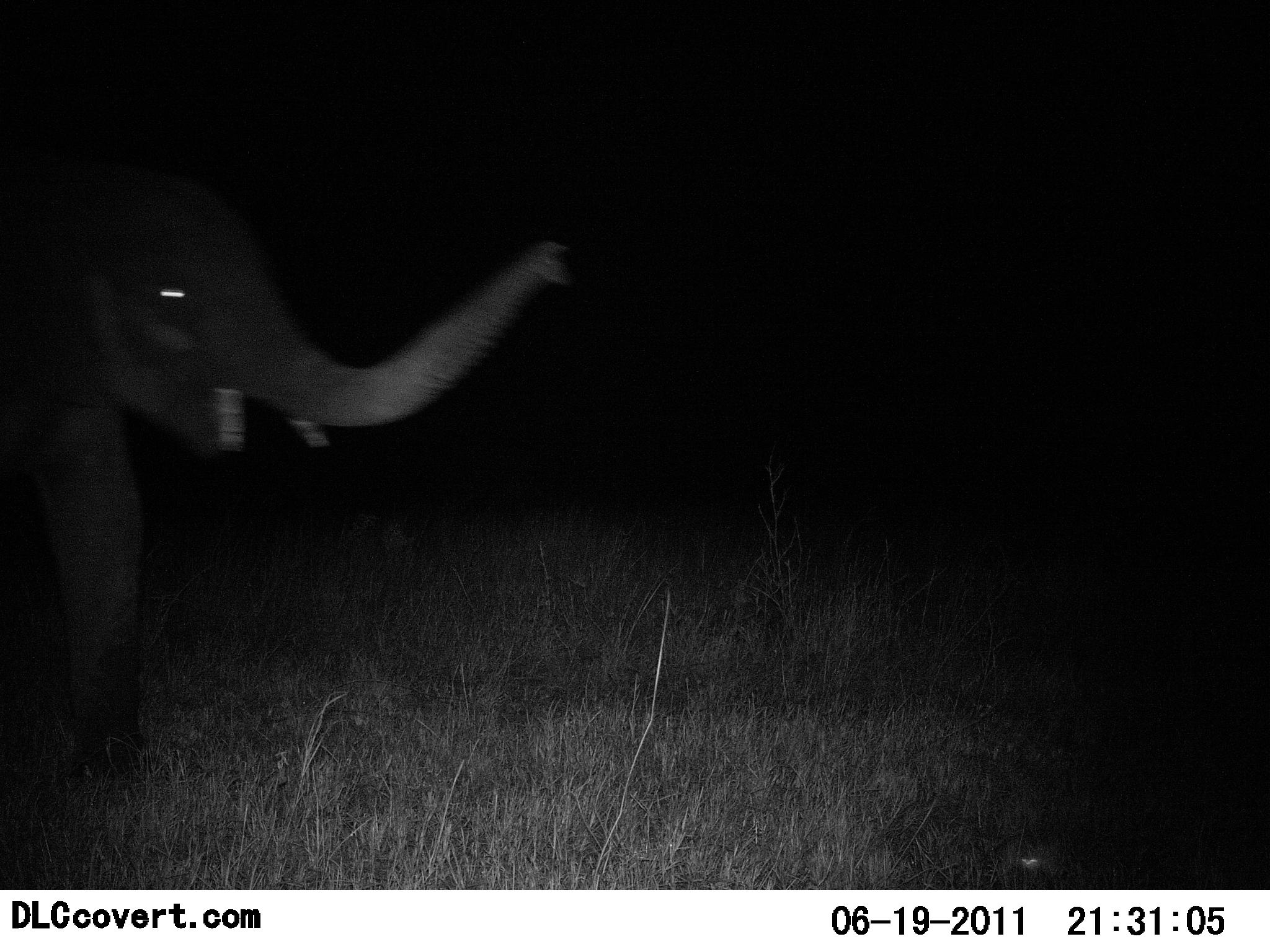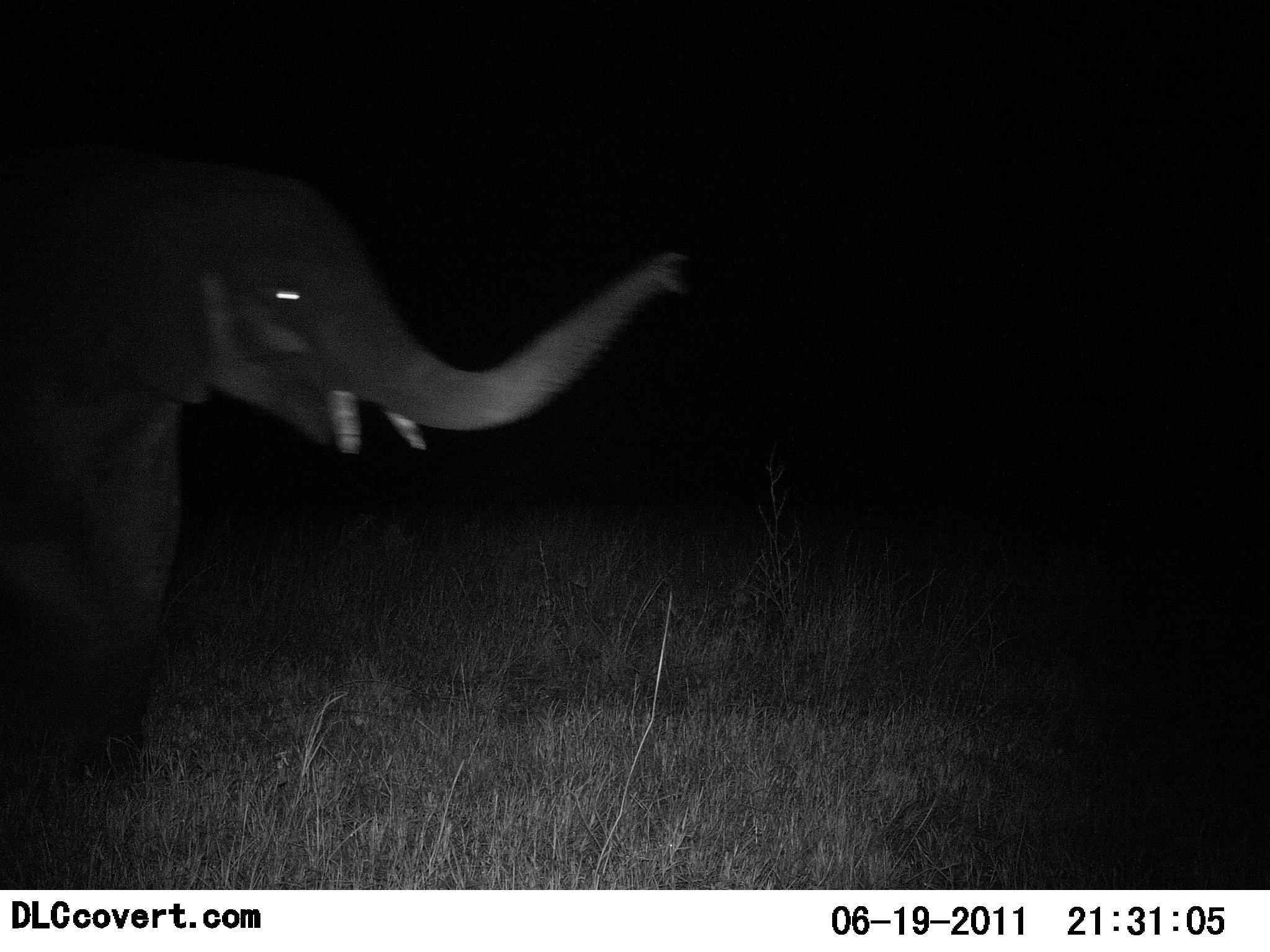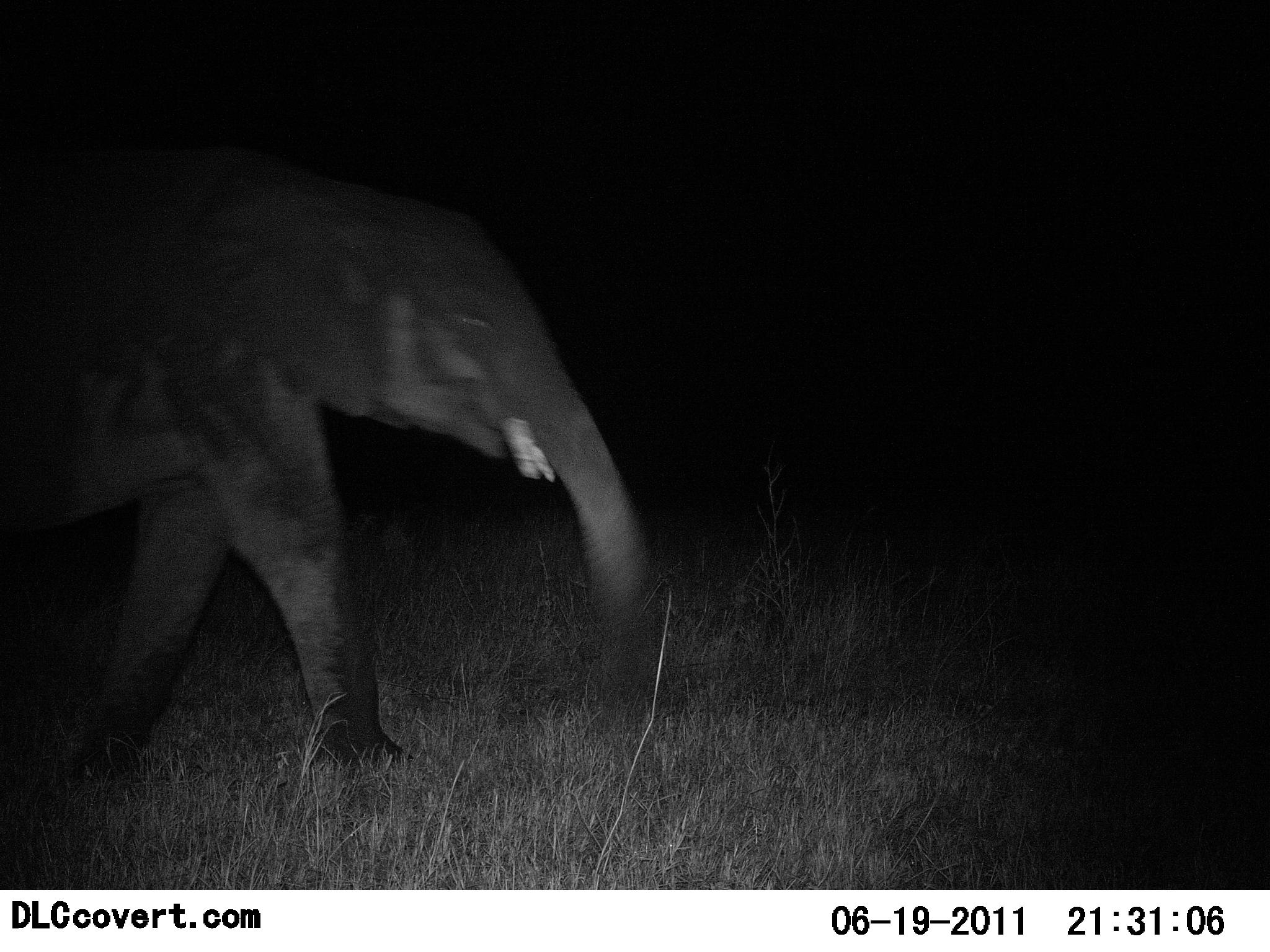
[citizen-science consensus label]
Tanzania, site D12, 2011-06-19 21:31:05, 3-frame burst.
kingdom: Animalia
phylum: Chordata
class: Mammalia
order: Proboscidea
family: Elephantidae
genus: Loxodonta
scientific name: Loxodonta africana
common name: african bush elephant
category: elephant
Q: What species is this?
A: Elephant (african bush elephant) (Loxodonta africana).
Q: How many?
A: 1.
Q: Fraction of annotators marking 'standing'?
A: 8%.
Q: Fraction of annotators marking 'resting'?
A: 0%.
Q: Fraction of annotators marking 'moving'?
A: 92%.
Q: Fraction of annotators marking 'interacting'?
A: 8%.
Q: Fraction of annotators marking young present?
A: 0%.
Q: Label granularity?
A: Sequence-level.